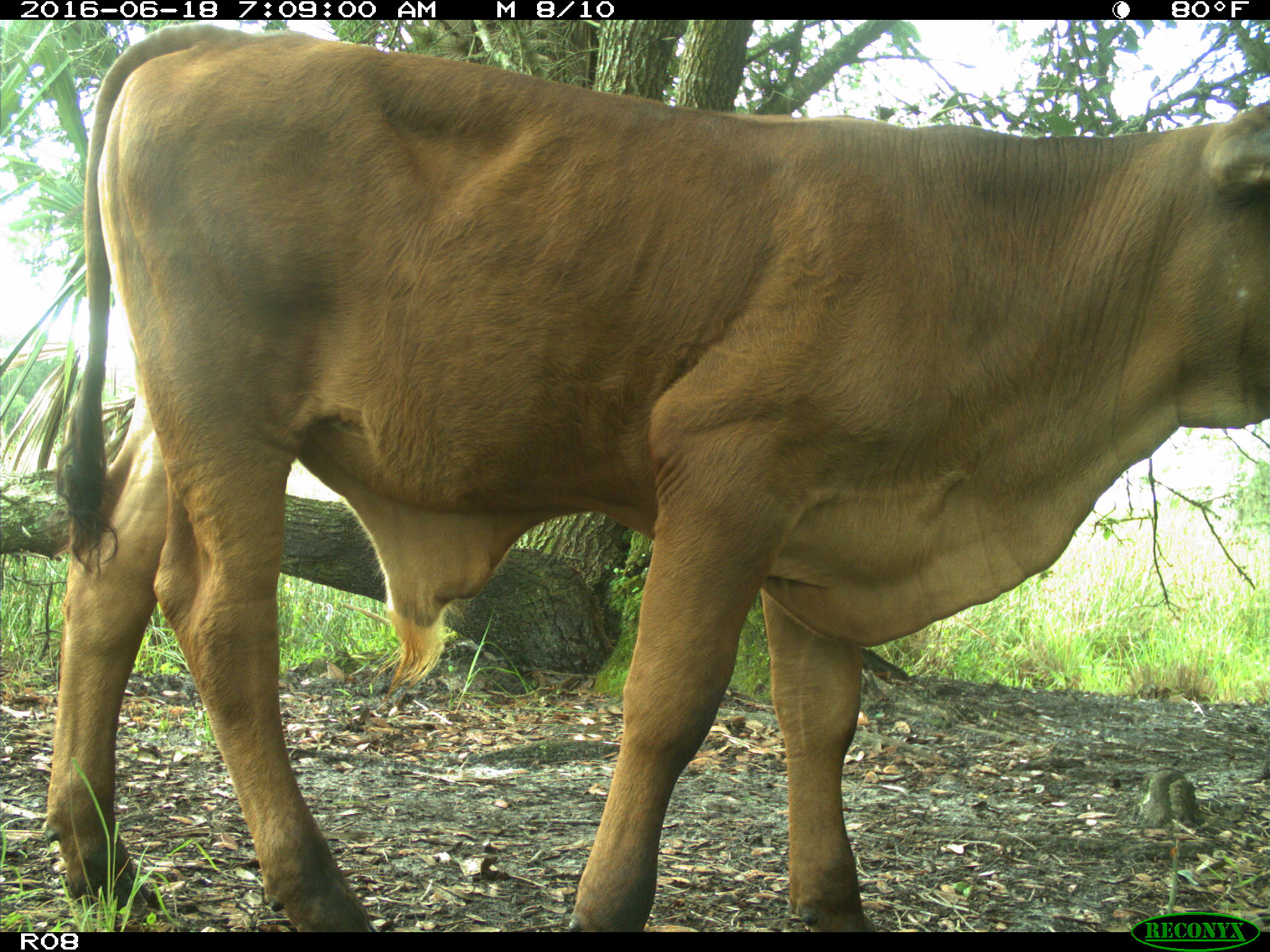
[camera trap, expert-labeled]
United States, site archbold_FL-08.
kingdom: Animalia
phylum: Chordata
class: Mammalia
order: Artiodactyla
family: Bovidae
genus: Bos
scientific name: Bos taurus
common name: domestic cow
Bos taurus (domestic cow).